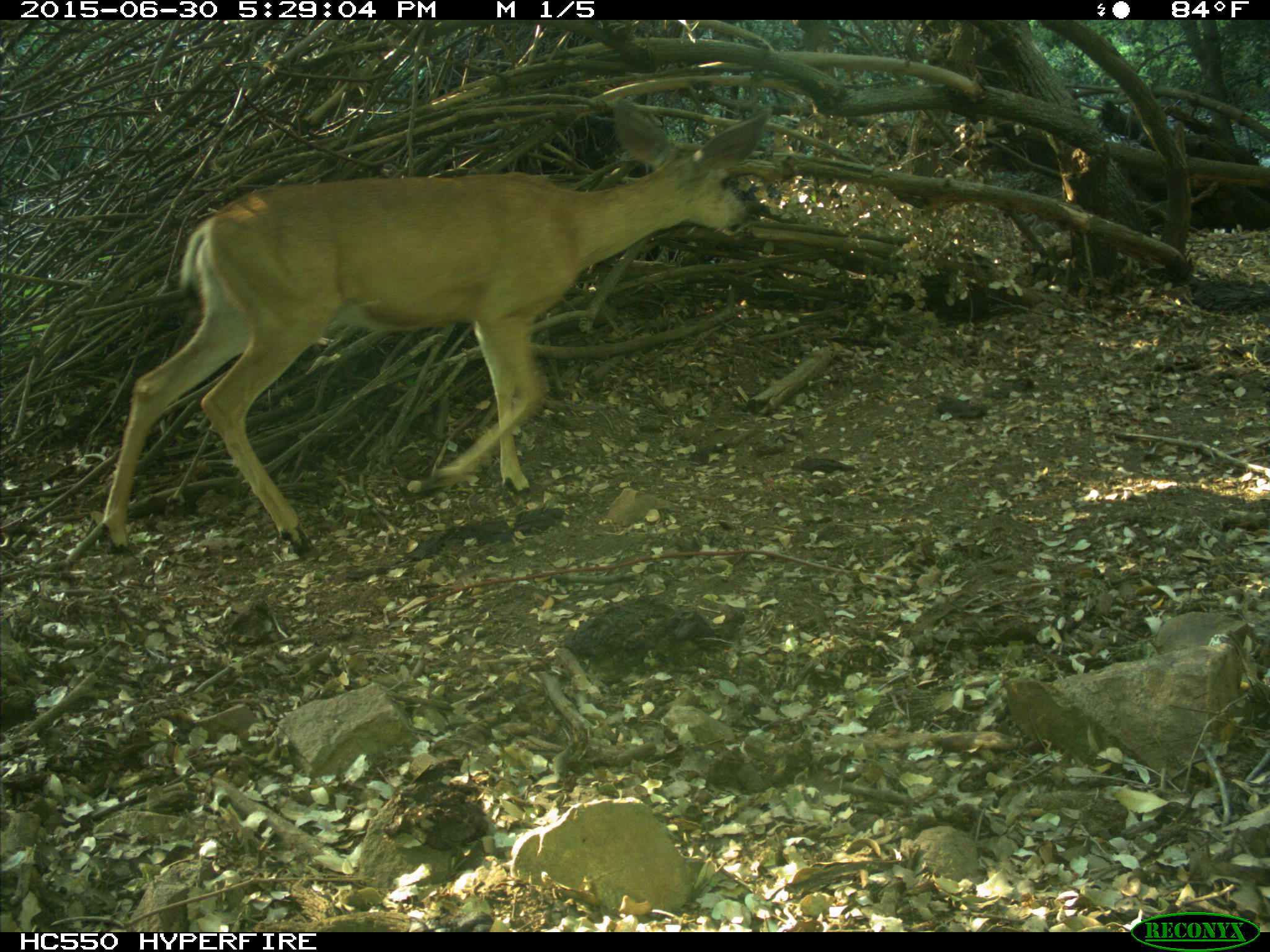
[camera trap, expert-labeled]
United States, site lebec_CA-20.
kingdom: Animalia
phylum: Chordata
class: Mammalia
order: Artiodactyla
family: Cervidae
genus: Odocoileus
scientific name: Odocoileus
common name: deer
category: unidentified deer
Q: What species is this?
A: Unidentified deer (deer) (Odocoileus).